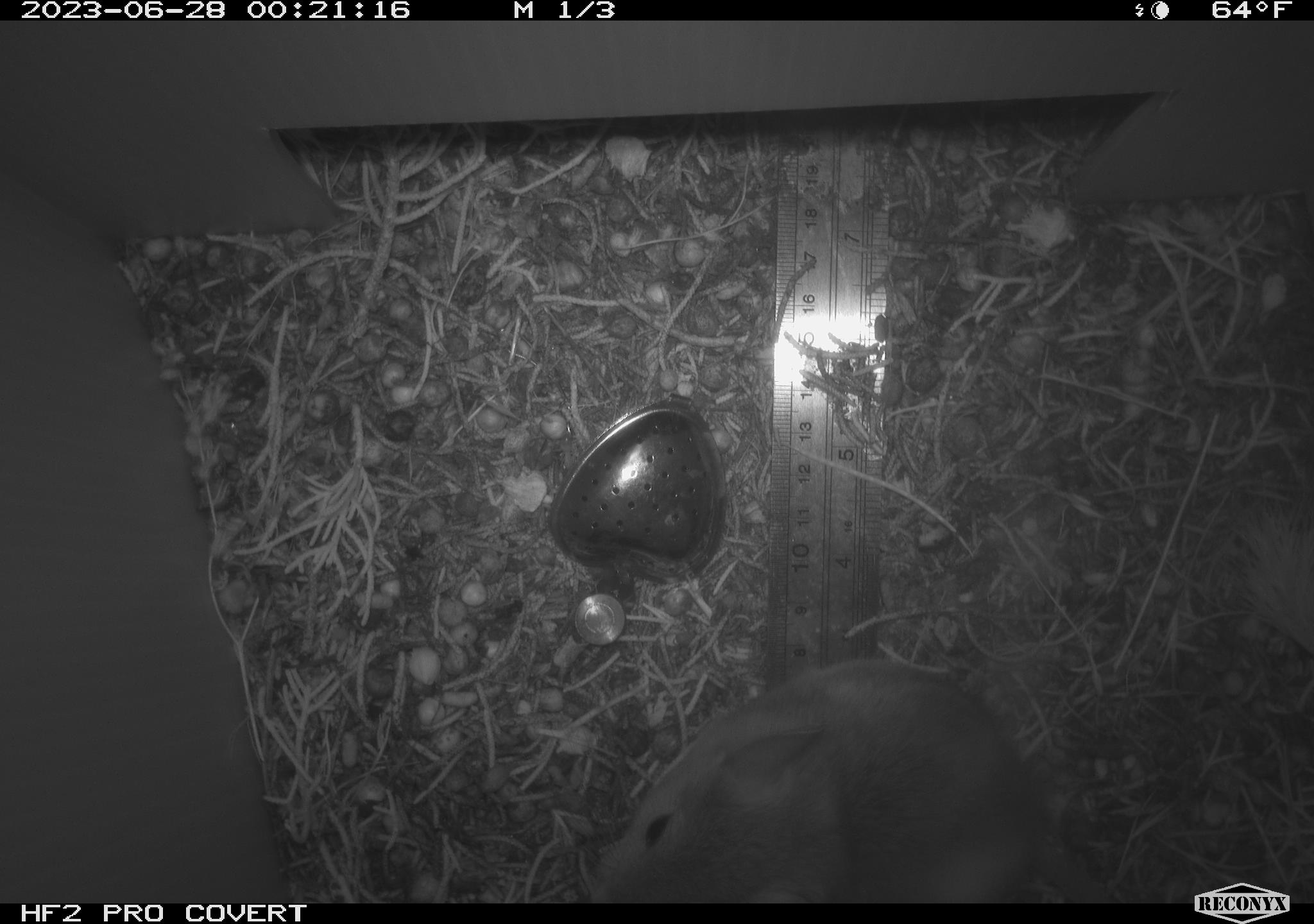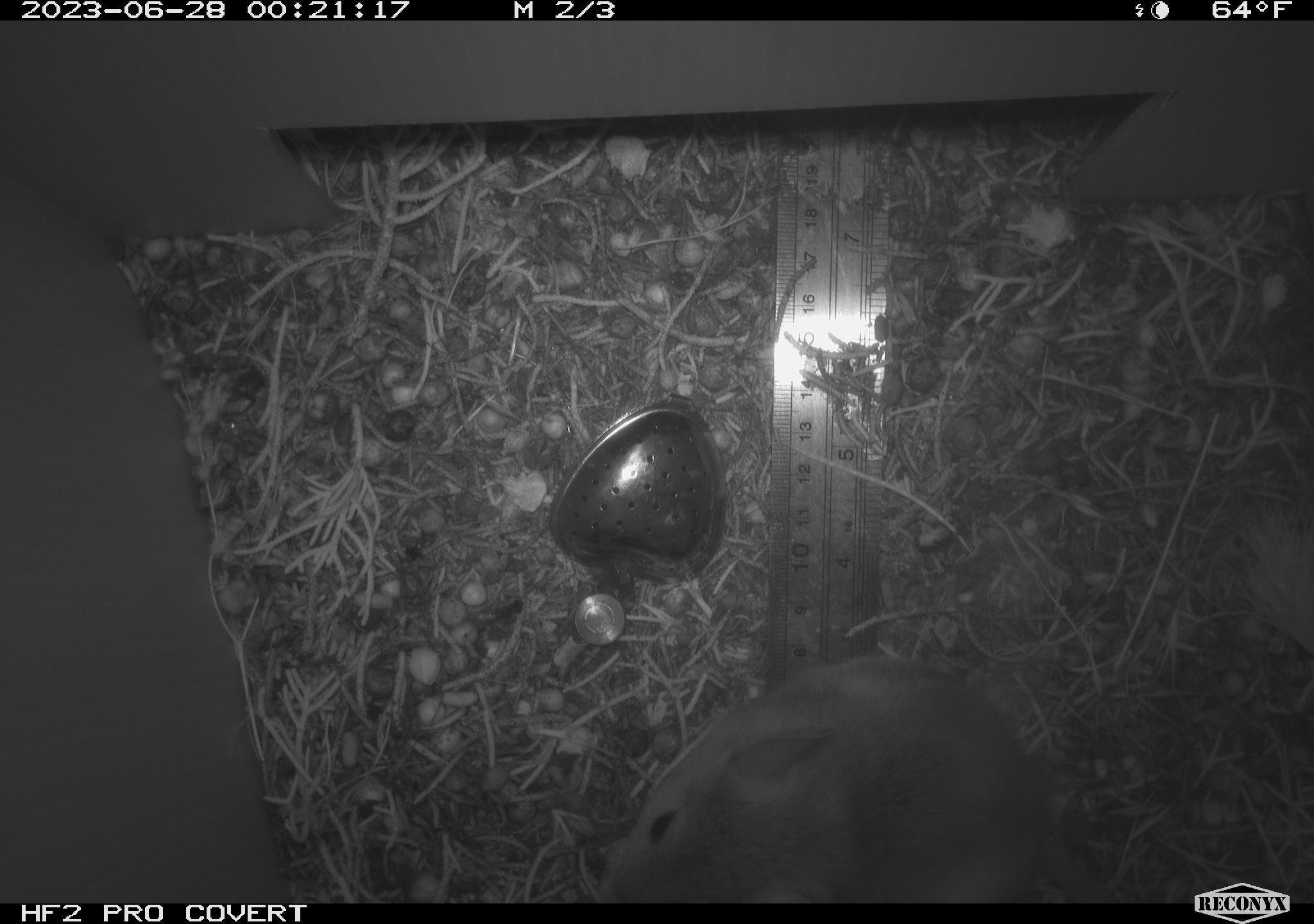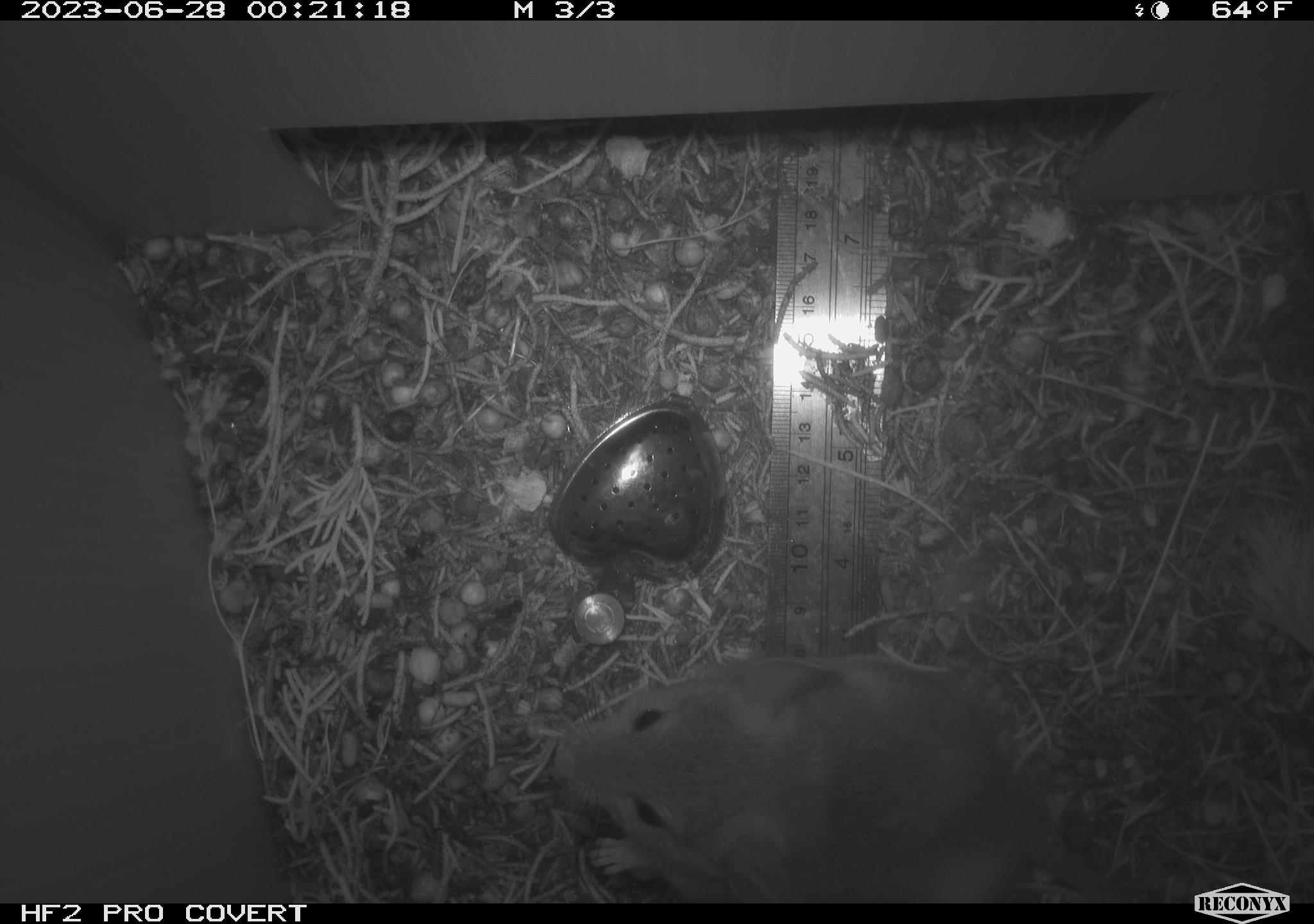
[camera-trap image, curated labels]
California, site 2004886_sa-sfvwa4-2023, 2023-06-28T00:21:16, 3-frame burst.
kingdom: Animalia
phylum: Chordata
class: Mammalia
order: Rodentia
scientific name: Rodentia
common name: mouse species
Mouse species (Rodentia).